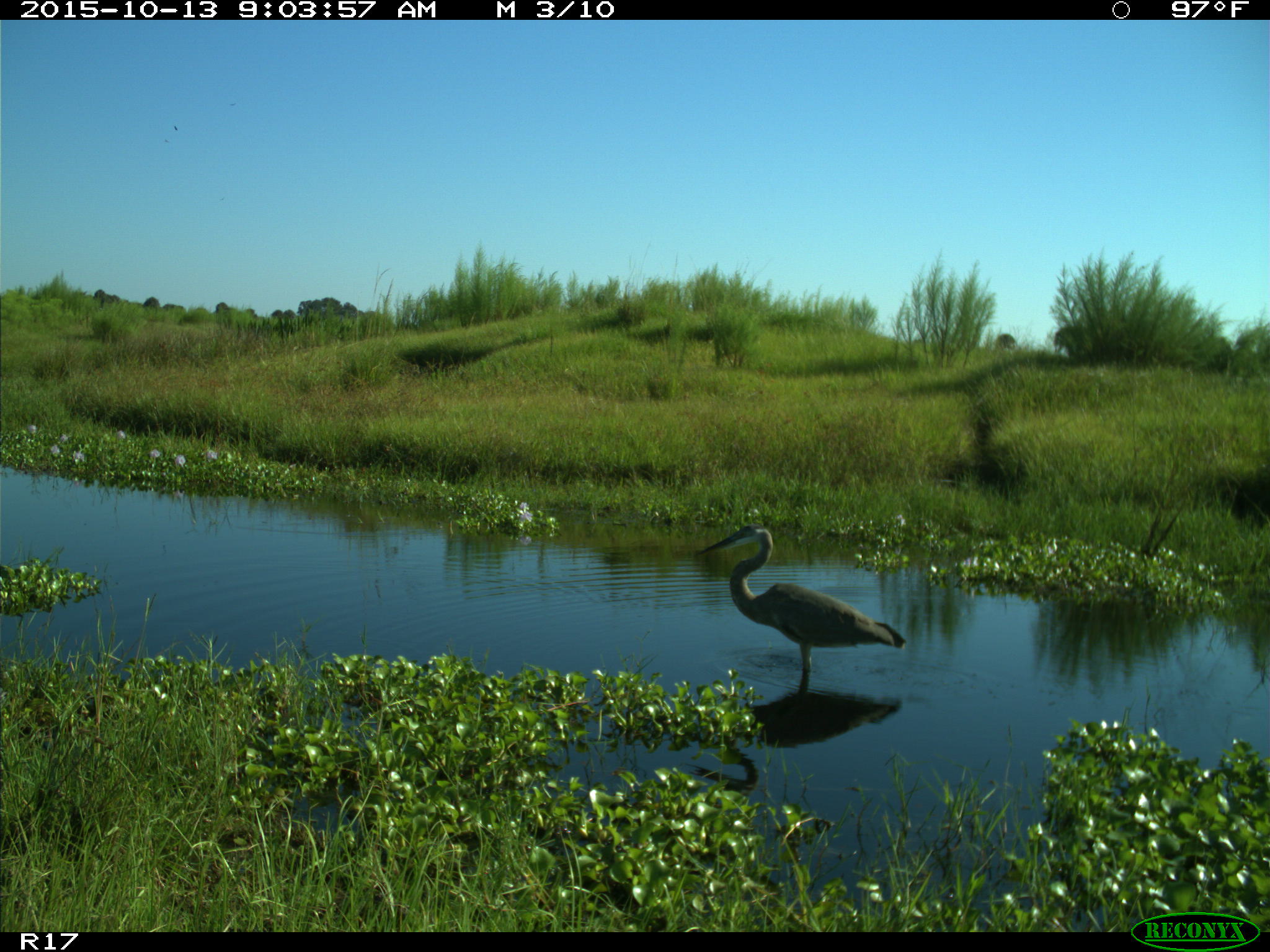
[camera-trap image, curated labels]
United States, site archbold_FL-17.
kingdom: Animalia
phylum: Chordata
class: Aves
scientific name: Aves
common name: birds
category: unidentified bird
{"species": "unidentified bird (birds) (Aves)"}